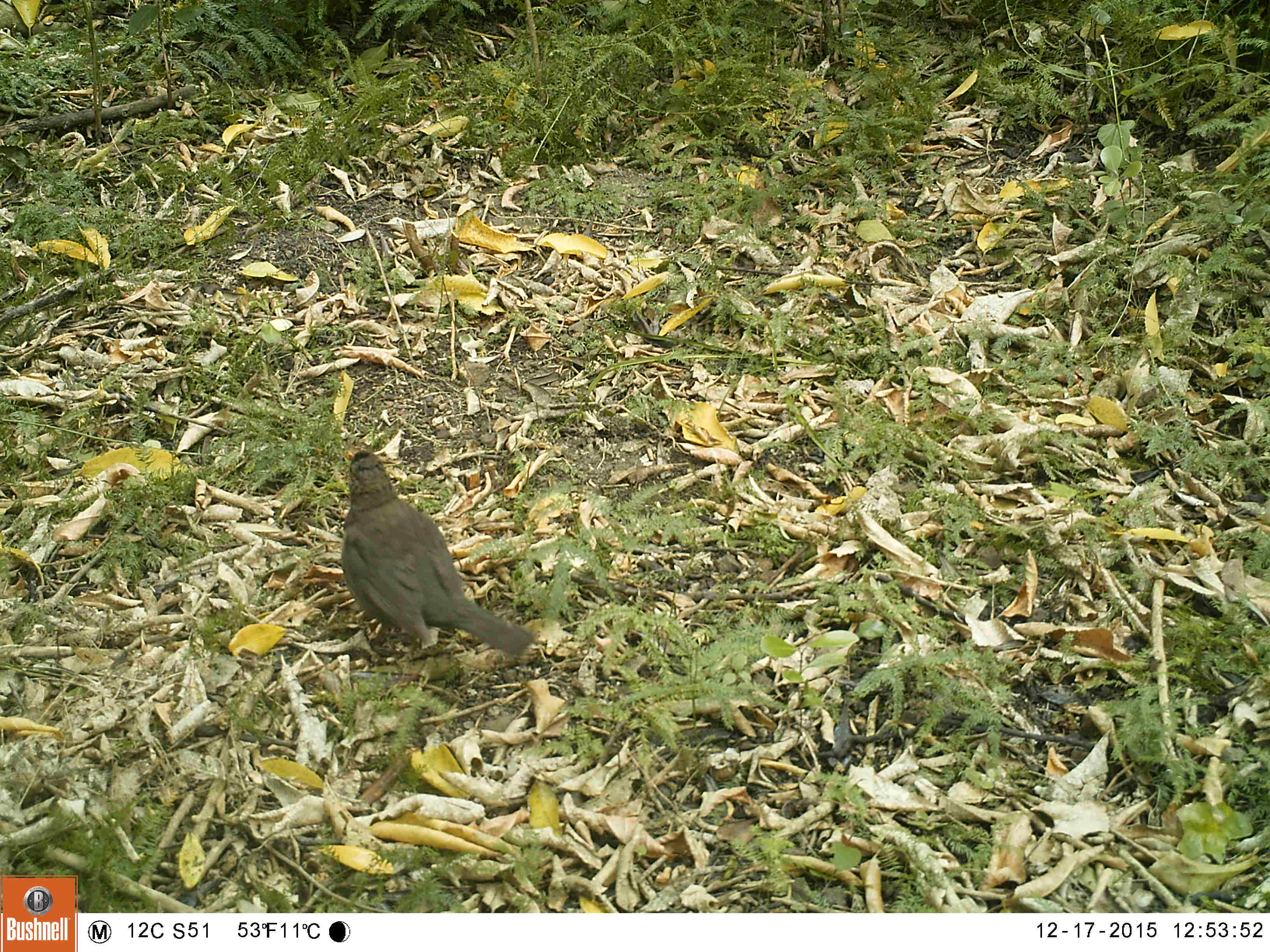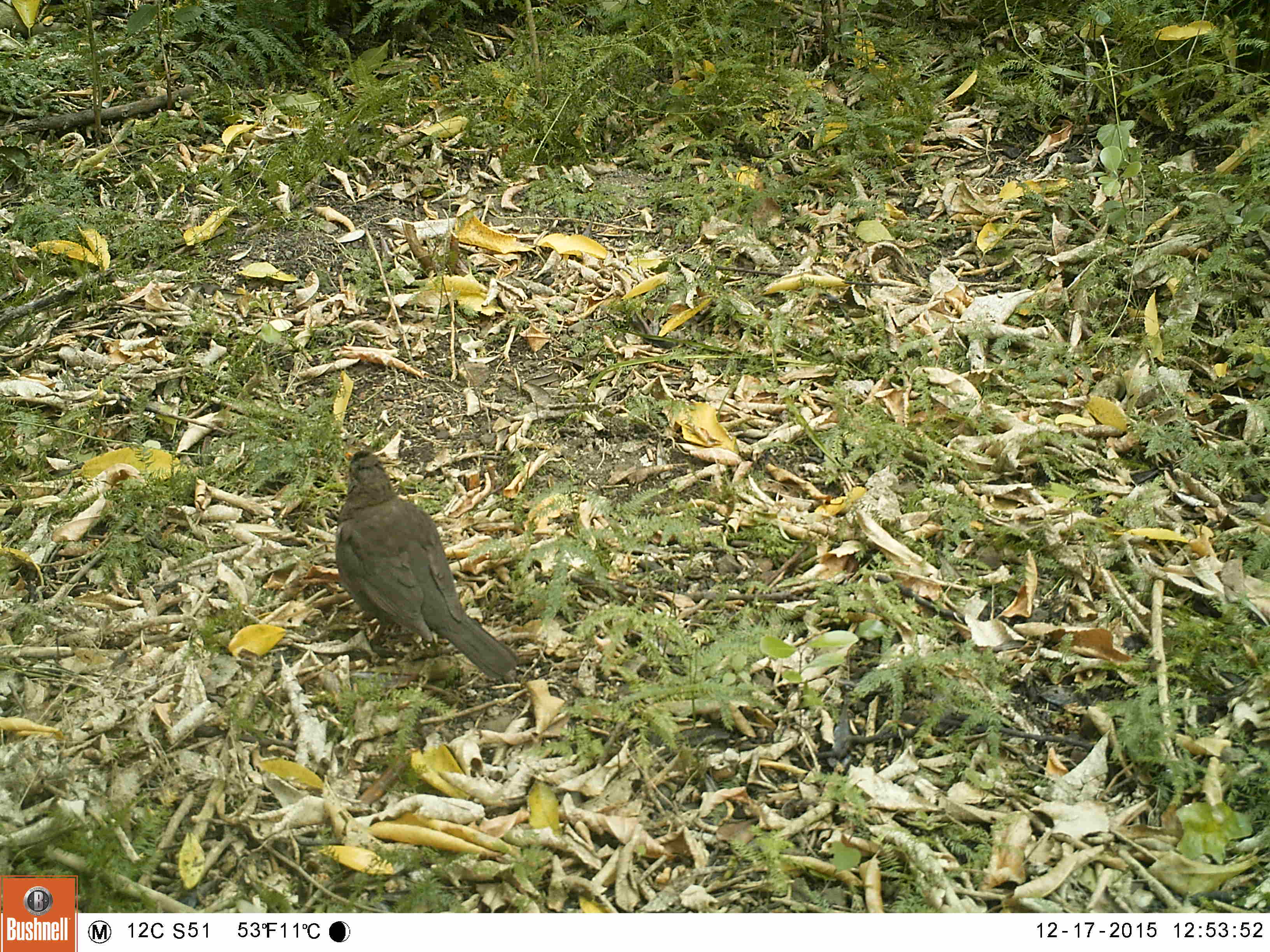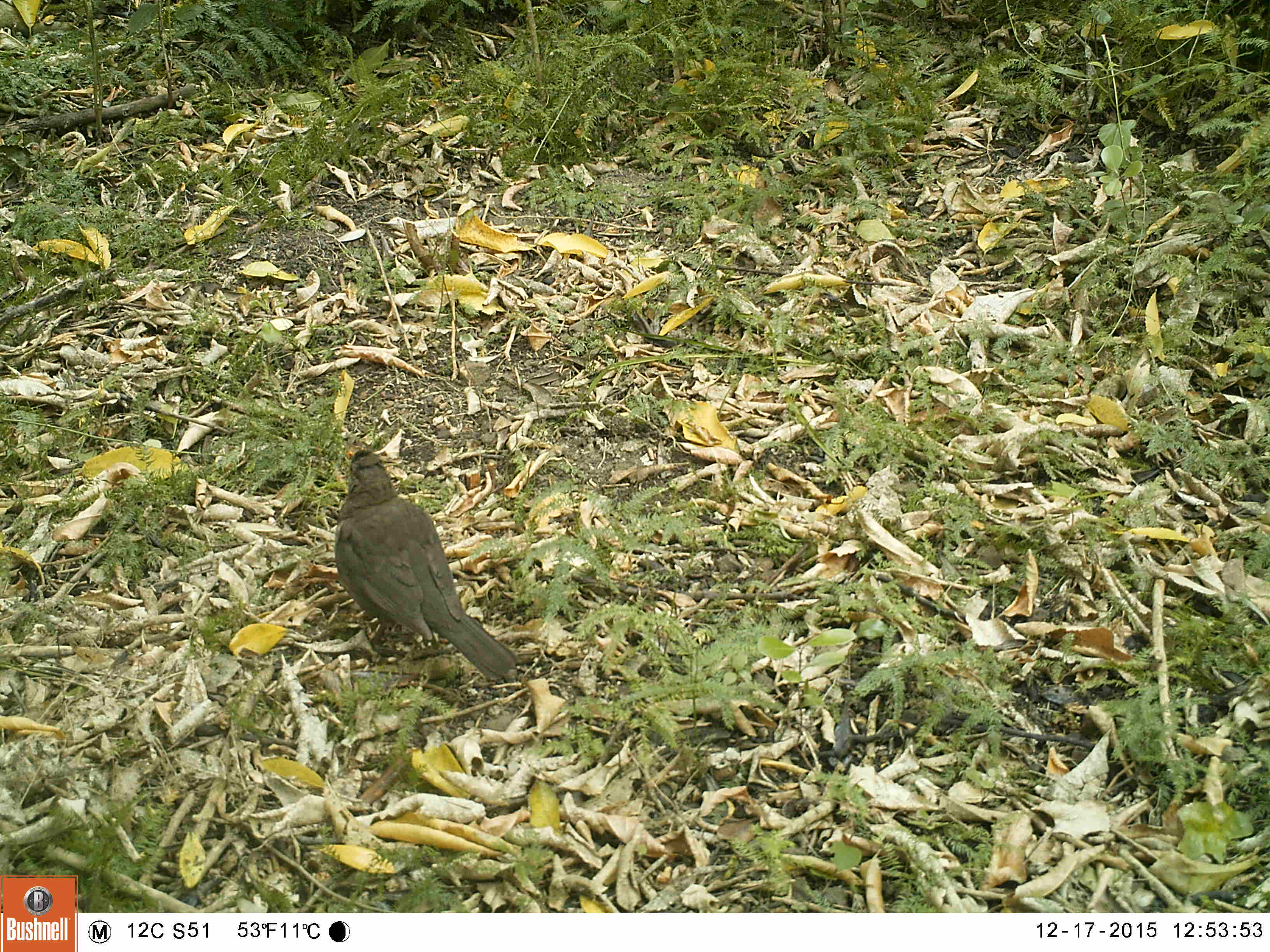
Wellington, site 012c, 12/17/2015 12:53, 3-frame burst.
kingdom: Animalia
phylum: Chordata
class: Aves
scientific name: Aves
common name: bird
Bird (Aves).